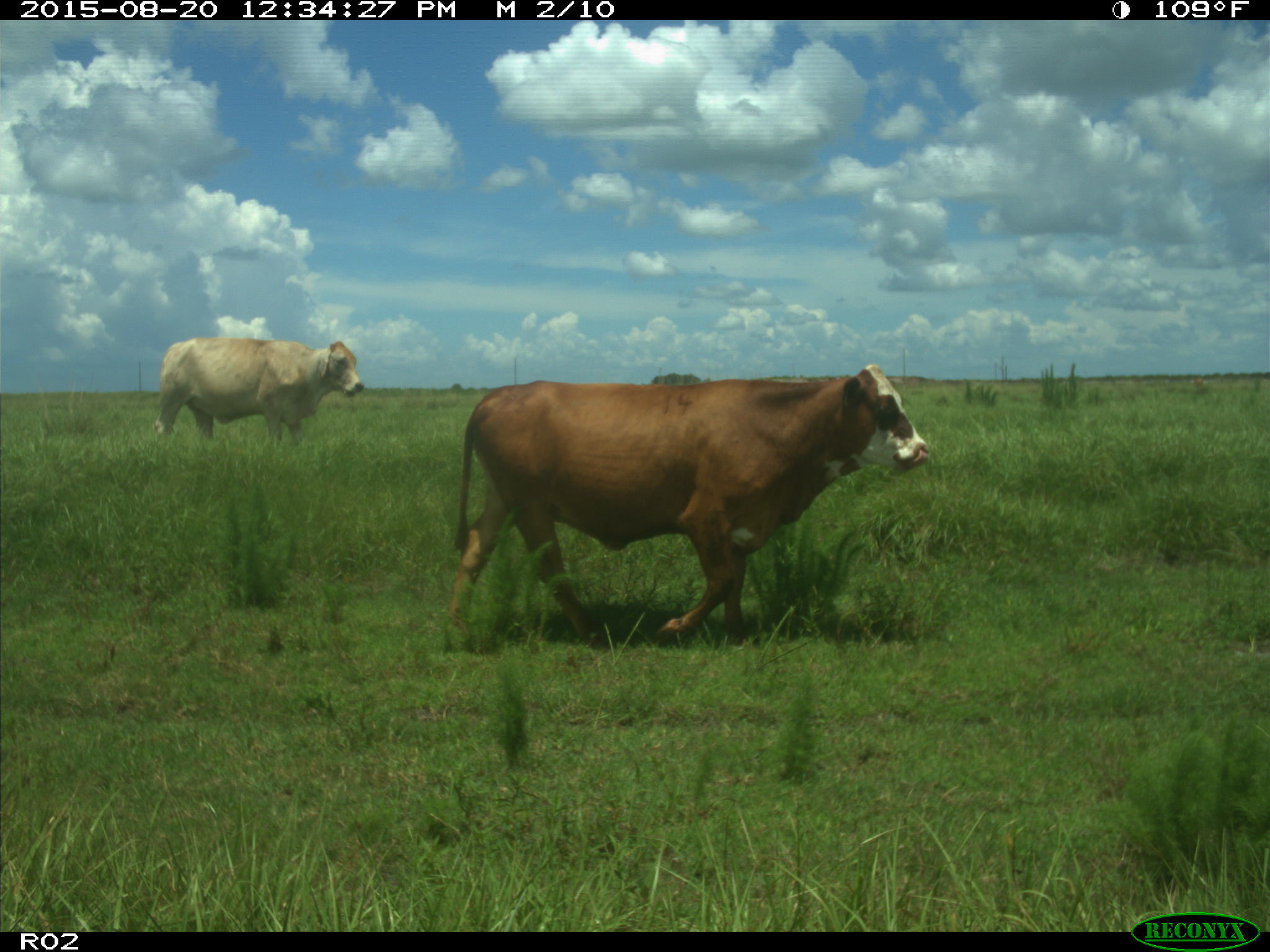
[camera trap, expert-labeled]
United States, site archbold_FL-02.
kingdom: Animalia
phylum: Chordata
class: Mammalia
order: Artiodactyla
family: Bovidae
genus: Bos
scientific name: Bos taurus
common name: domestic cow